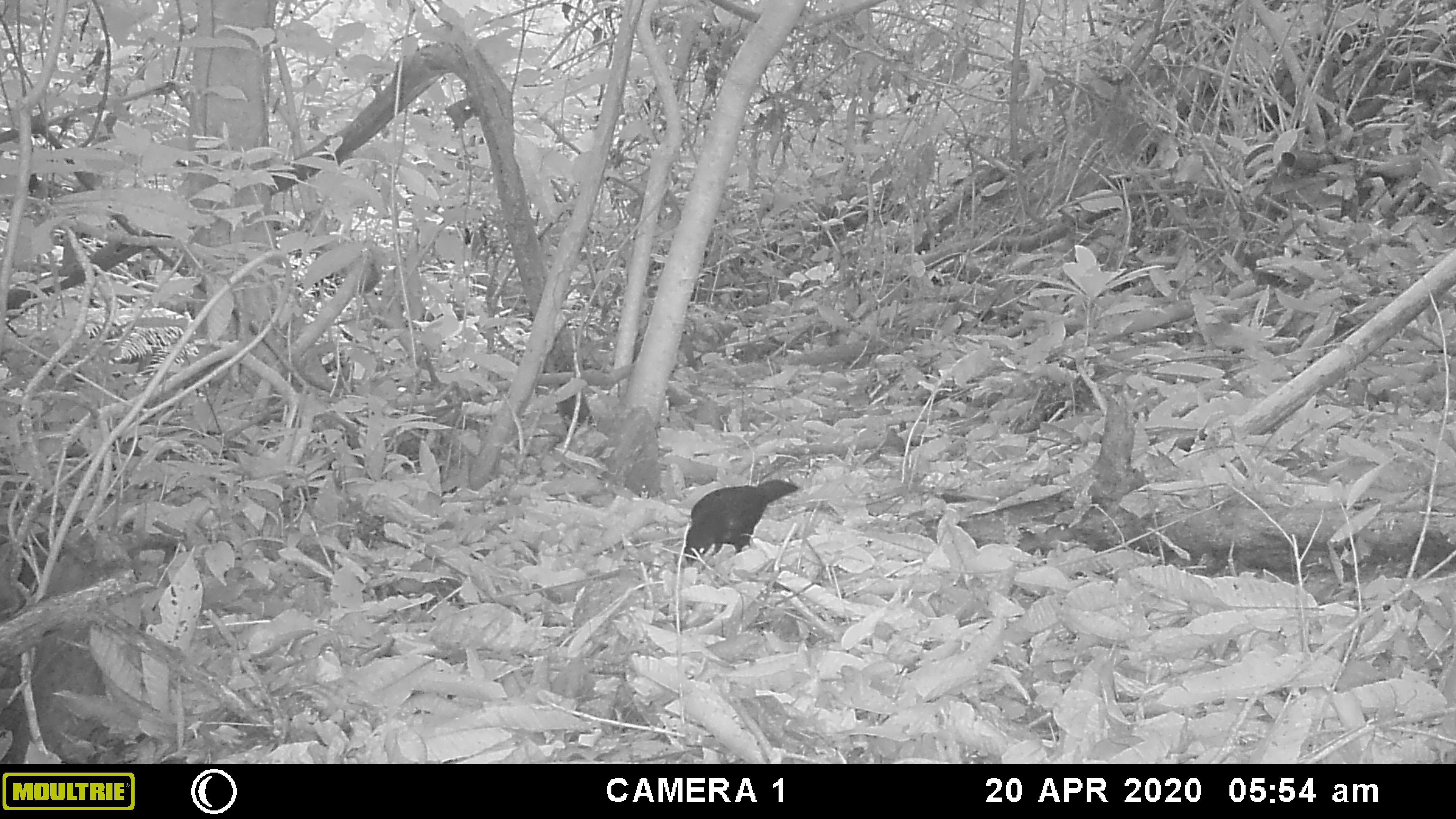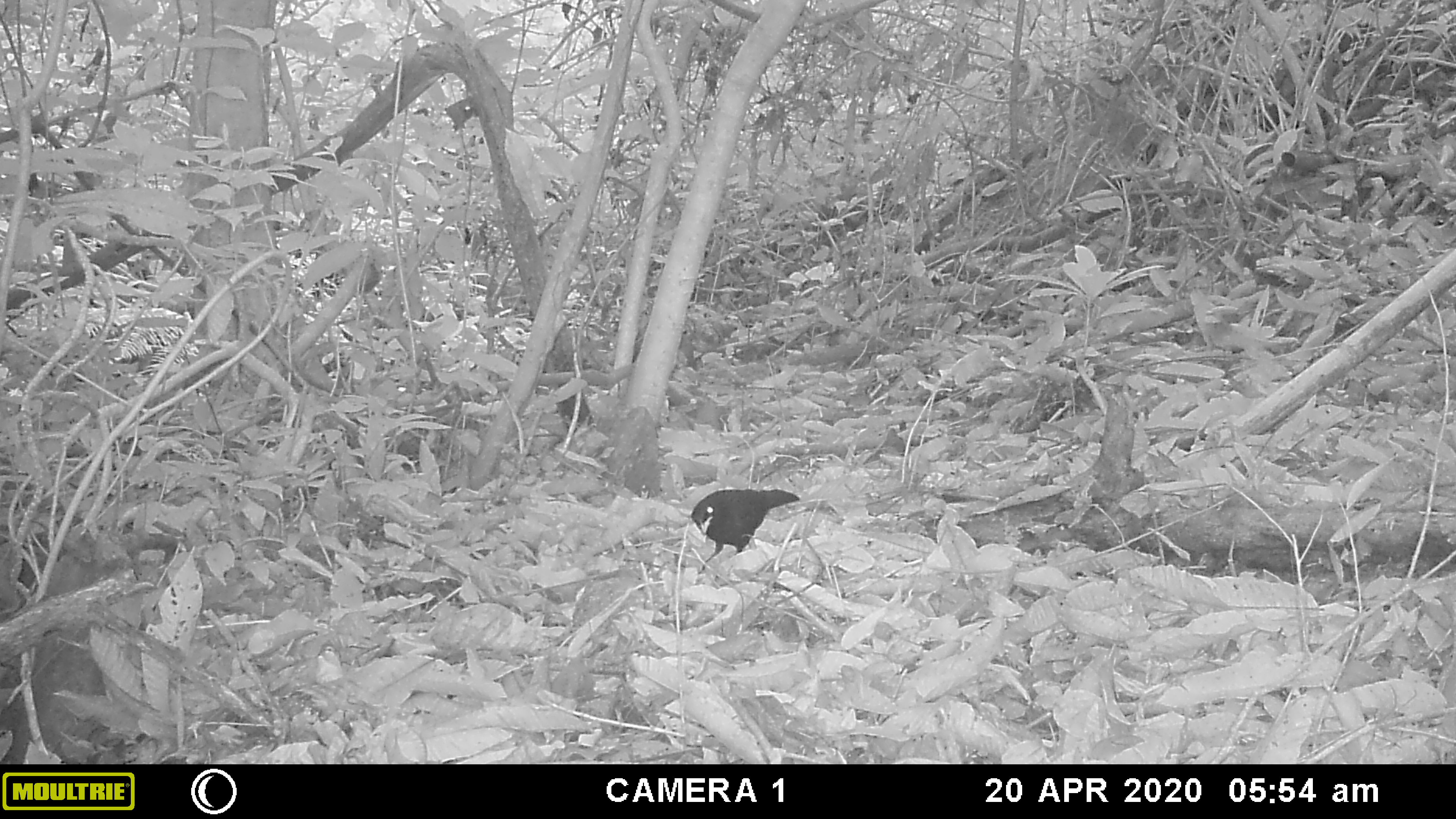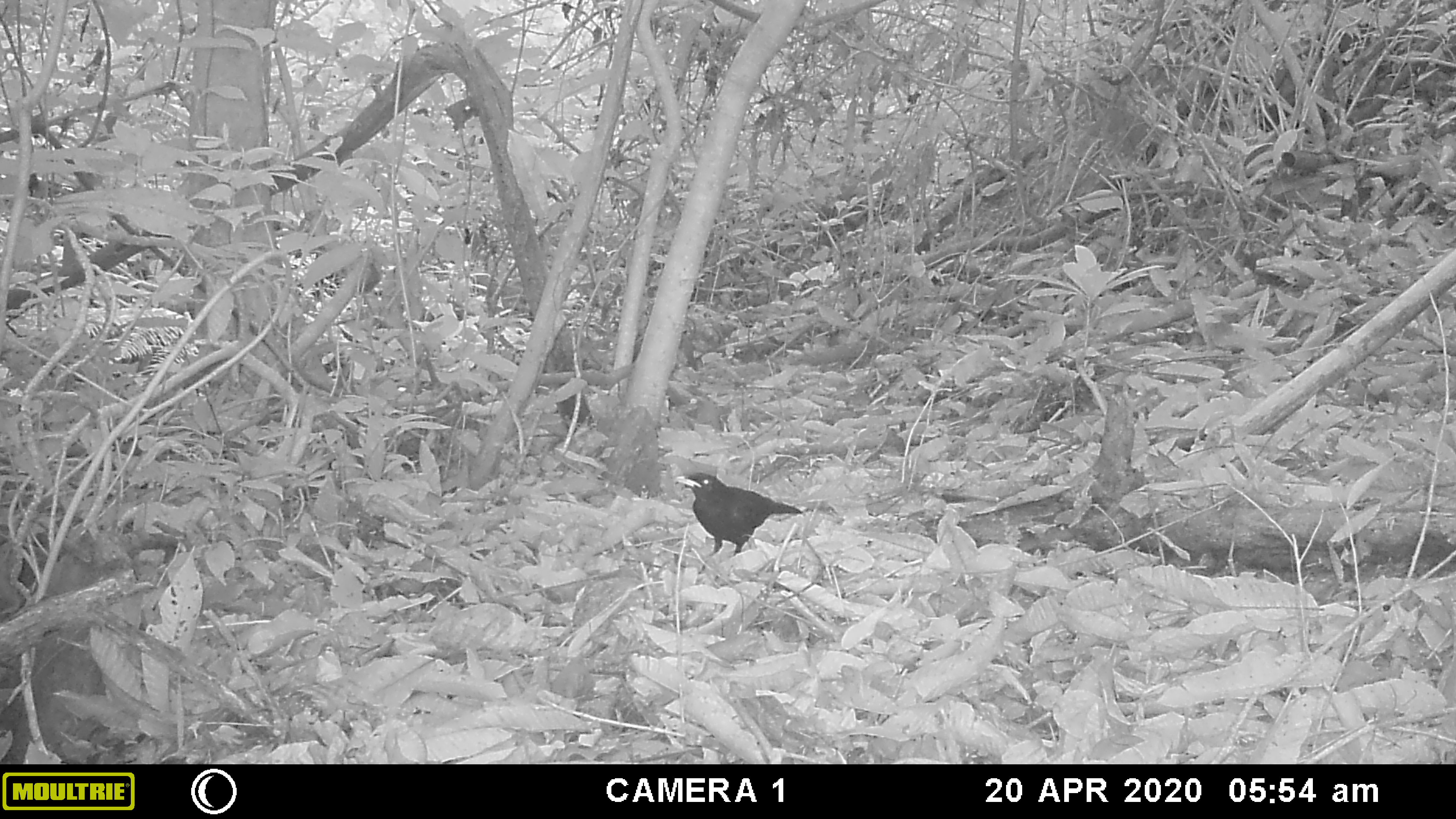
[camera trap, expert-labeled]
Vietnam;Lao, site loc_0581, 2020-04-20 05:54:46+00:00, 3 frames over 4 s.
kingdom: Animalia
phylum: Chordata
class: Aves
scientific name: Aves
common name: bird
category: unidentified bird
Unidentified bird (bird) (Aves). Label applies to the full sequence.